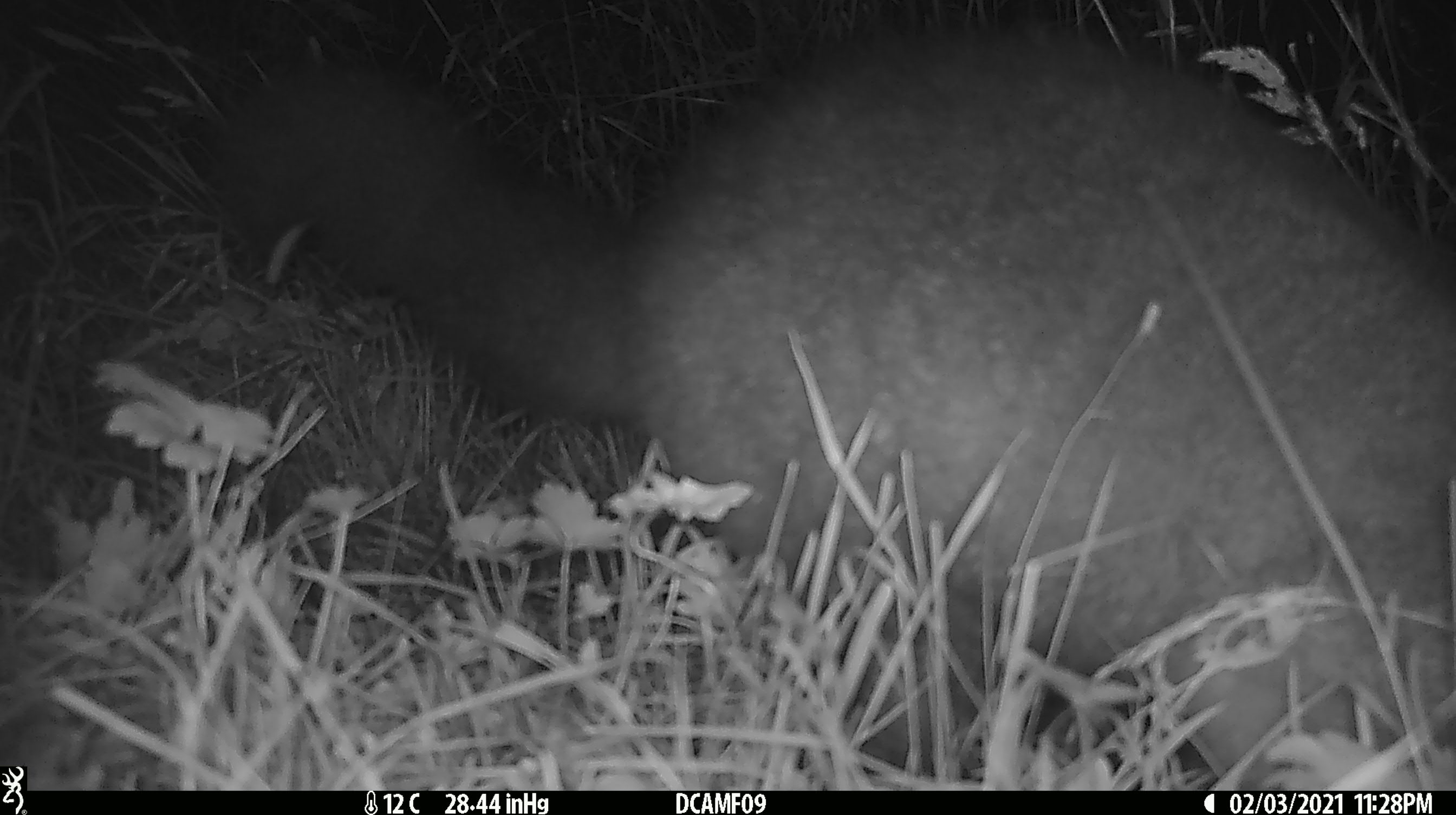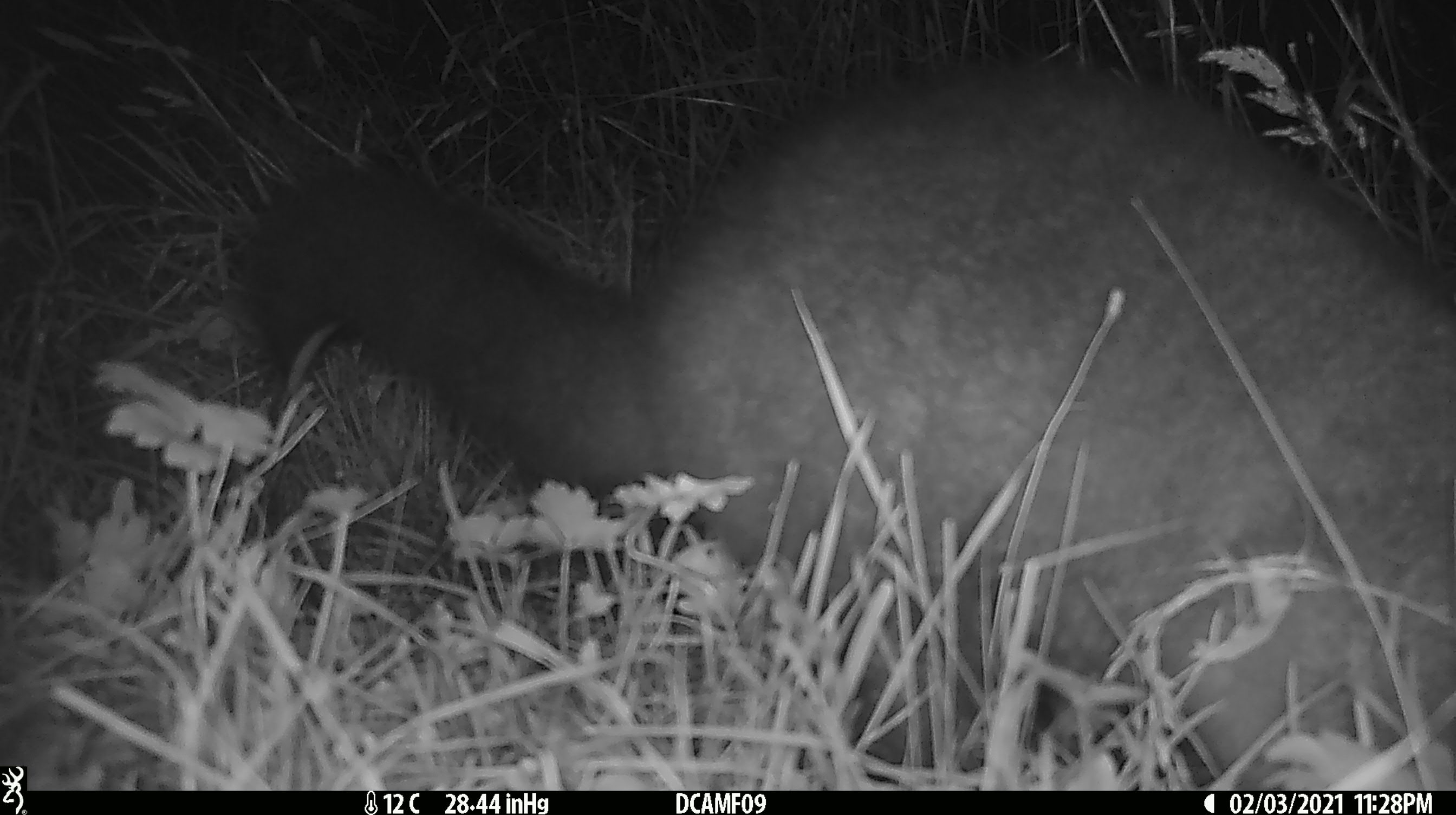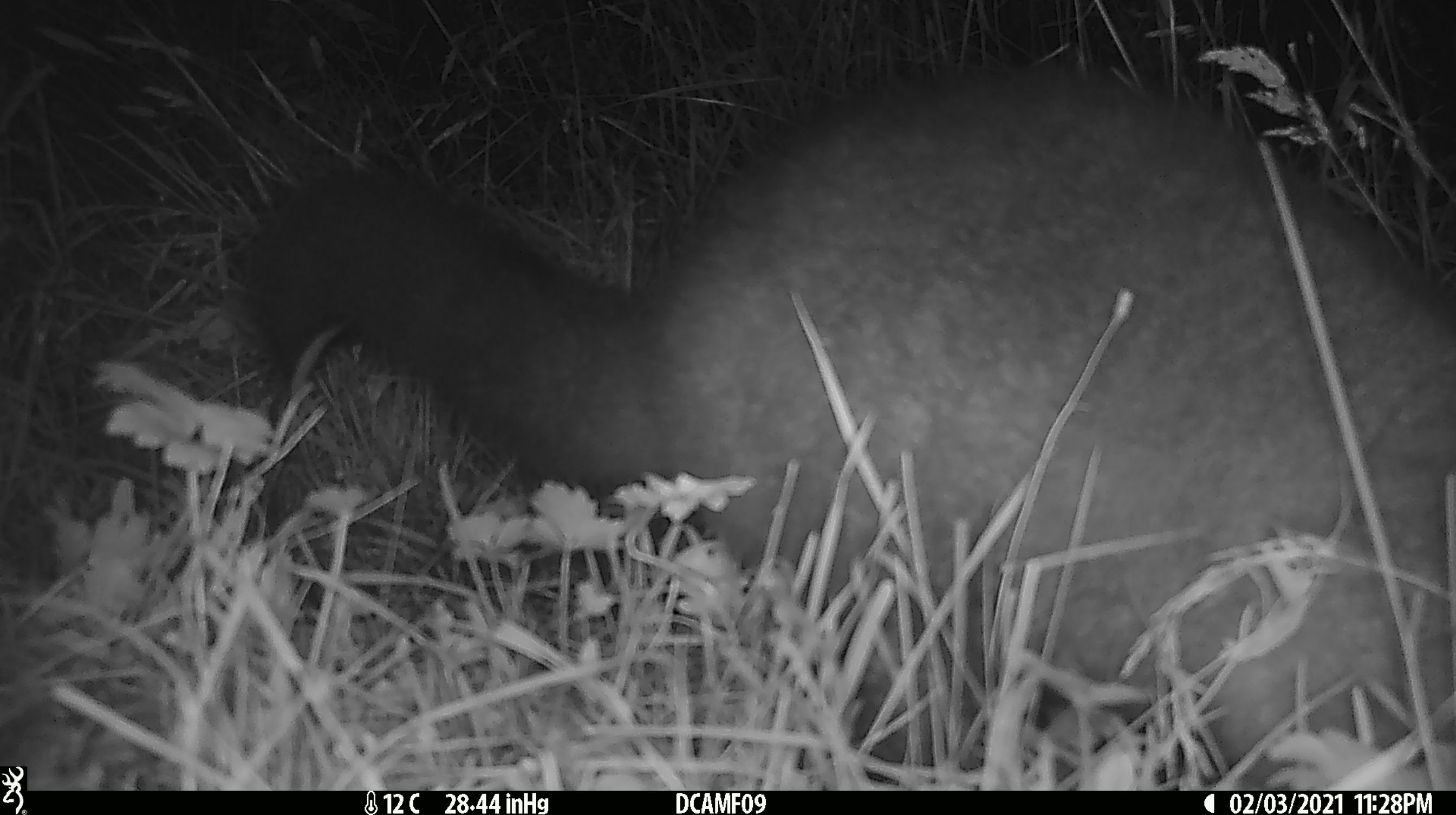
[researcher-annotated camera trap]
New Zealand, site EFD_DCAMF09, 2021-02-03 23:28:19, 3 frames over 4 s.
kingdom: Animalia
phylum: Chordata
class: Mammalia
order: Diprotodontia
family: Phalangeridae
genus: Trichosurus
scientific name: Trichosurus vulpecula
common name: common brushtail possum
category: possum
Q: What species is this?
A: Possum (common brushtail possum) (Trichosurus vulpecula).